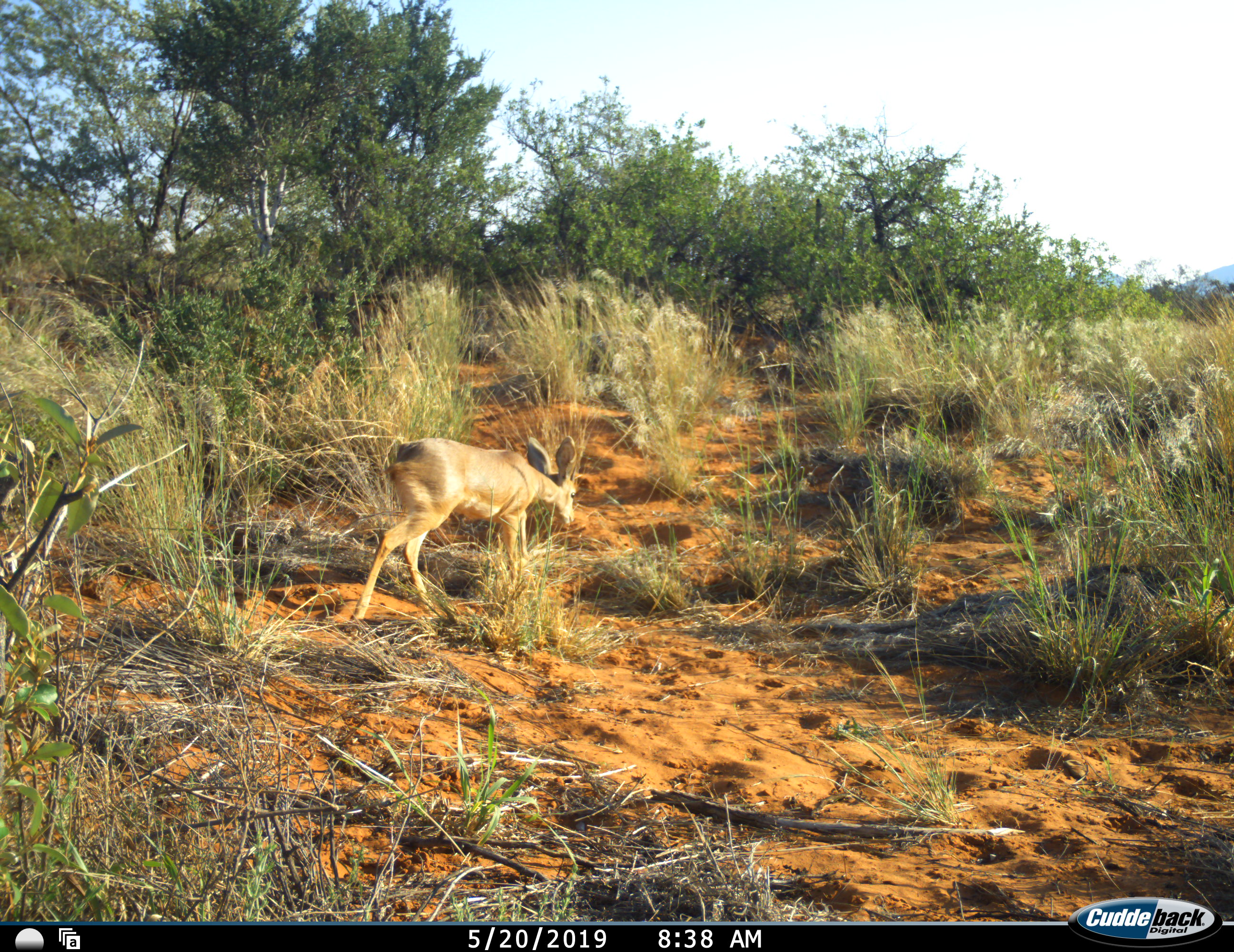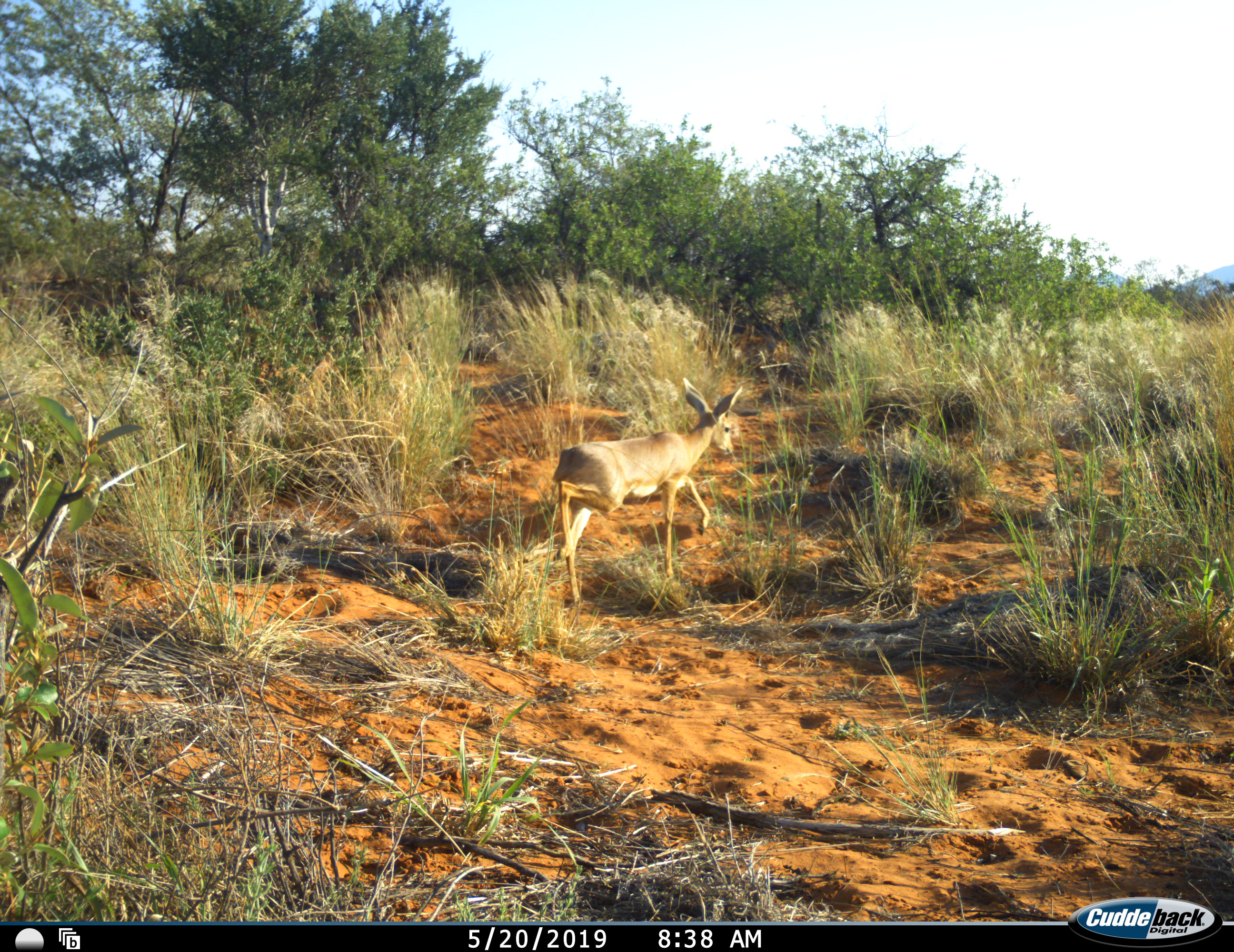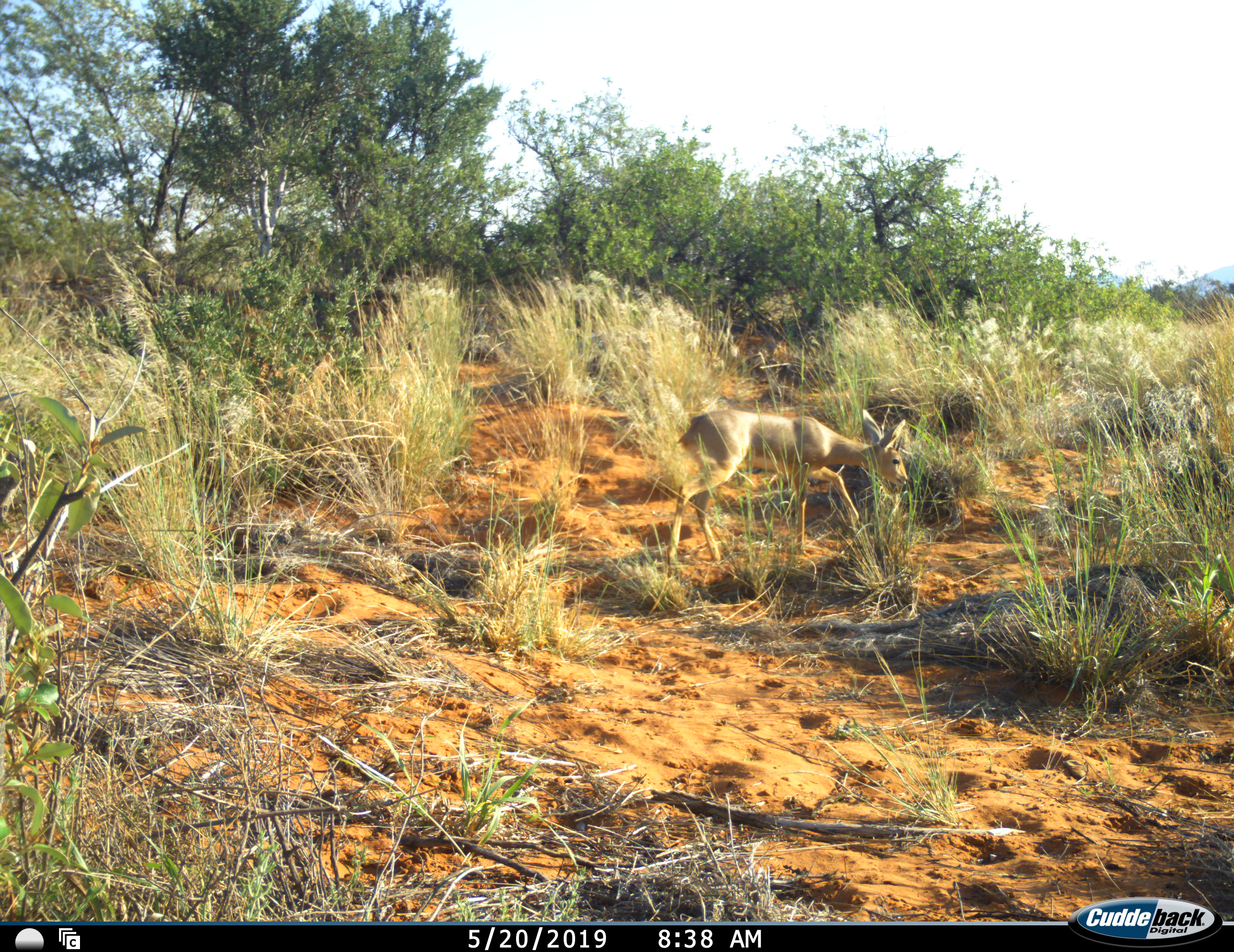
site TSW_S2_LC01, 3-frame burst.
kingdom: Animalia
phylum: Chordata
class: Mammalia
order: Artiodactyla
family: Bovidae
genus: Raphicerus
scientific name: Raphicerus campestris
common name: steenbok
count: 1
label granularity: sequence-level